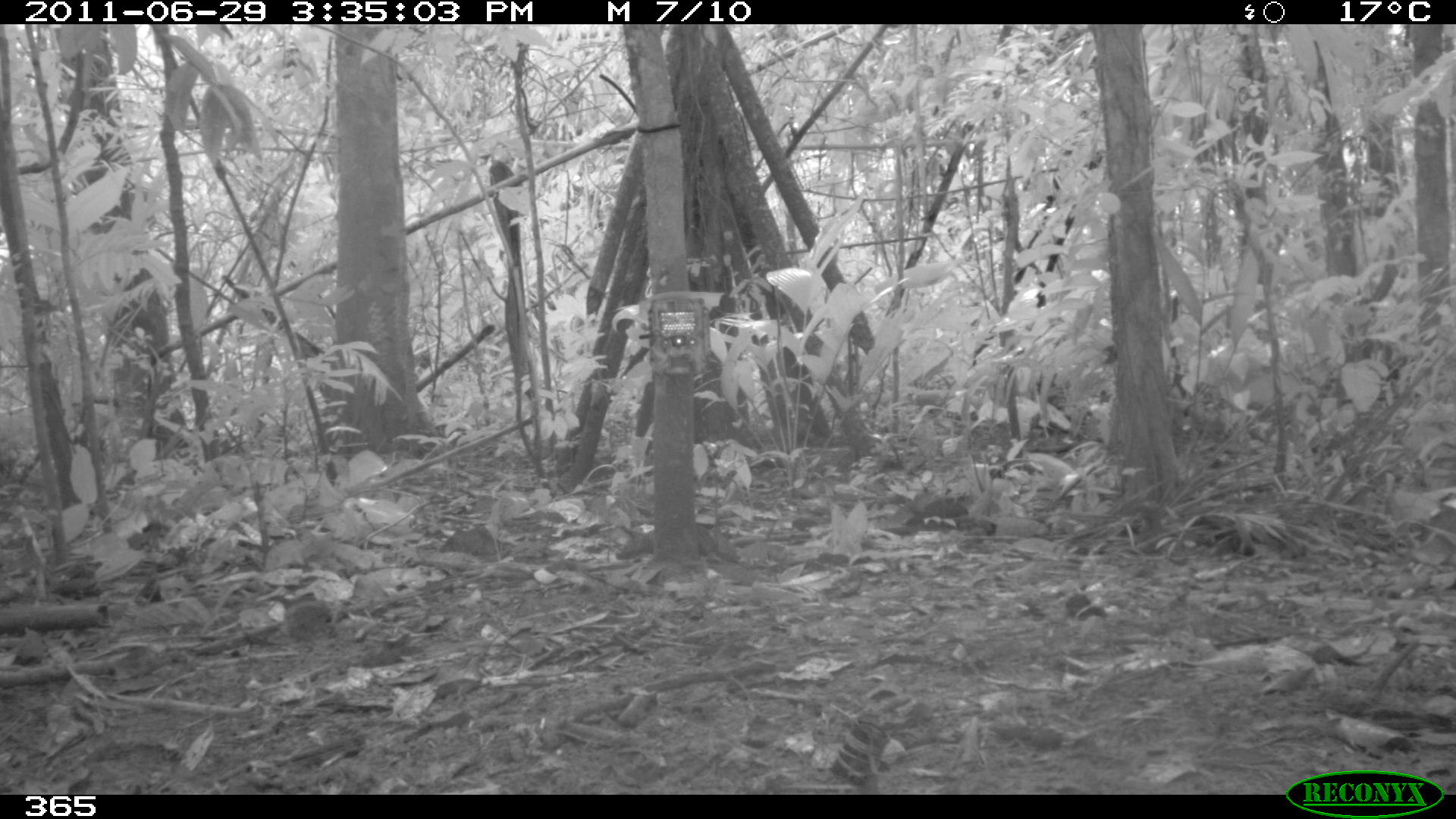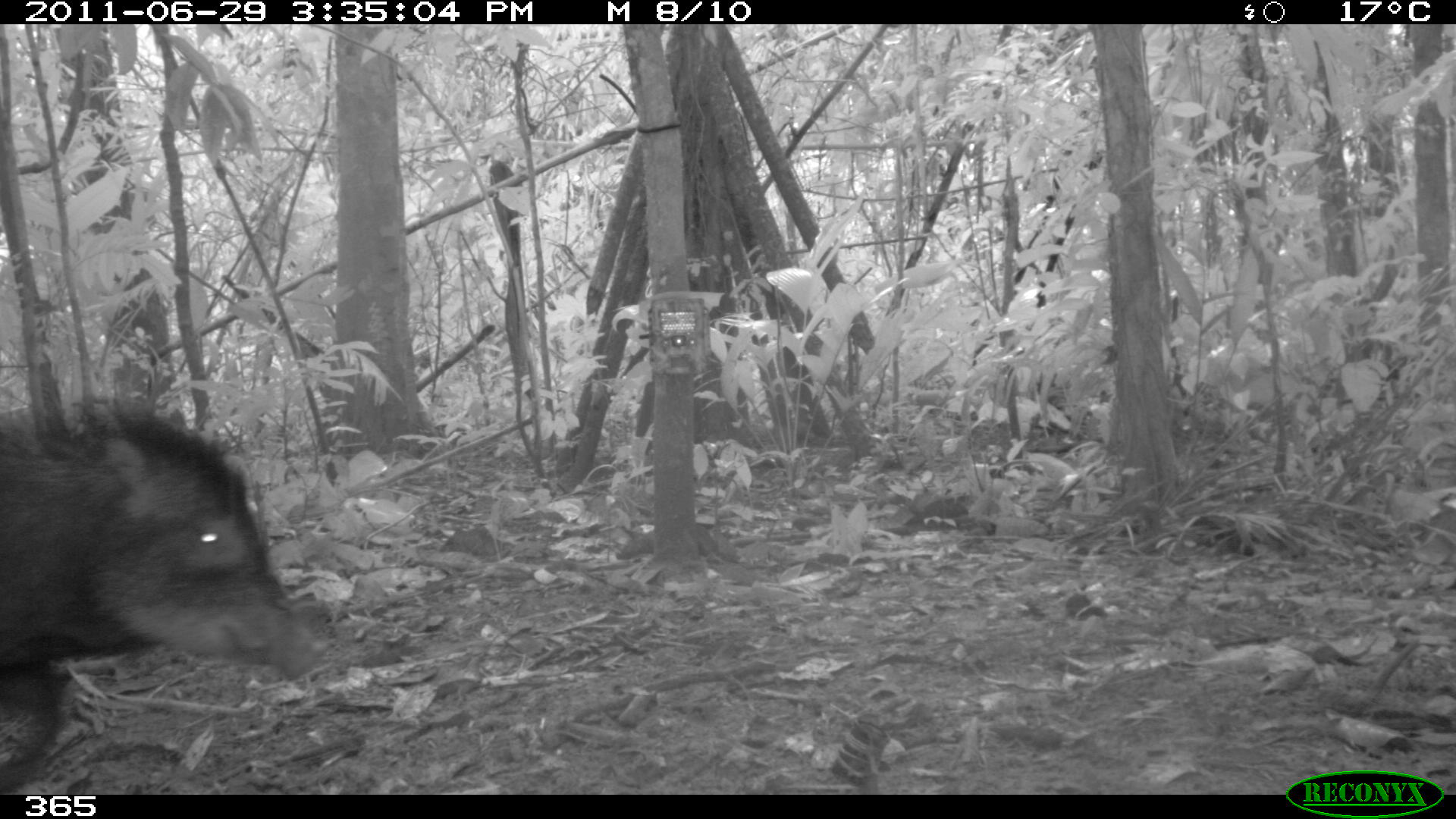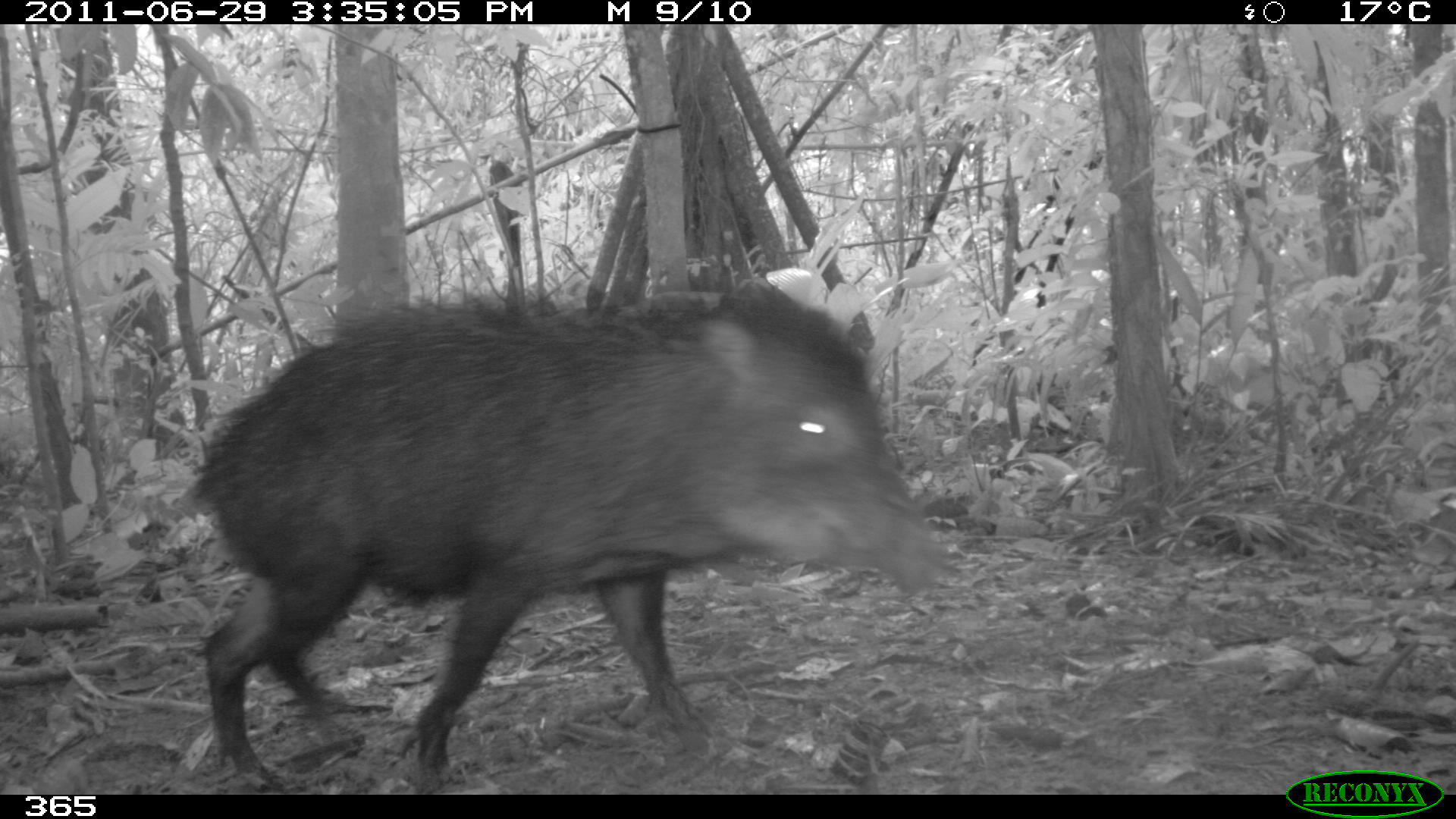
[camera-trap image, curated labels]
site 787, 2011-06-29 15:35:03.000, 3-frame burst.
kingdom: Animalia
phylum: Chordata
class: Mammalia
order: Artiodactyla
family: Tayassuidae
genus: Tayassu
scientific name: Tayassu pecari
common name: white-lipped peccary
Tayassu pecari (white-lipped peccary).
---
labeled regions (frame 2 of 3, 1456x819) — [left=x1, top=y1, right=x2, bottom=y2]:
tayassu pecari: [left=0, top=399, right=321, bottom=793]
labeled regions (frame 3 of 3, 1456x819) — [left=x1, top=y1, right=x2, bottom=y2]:
tayassu pecari: [left=182, top=280, right=946, bottom=787]